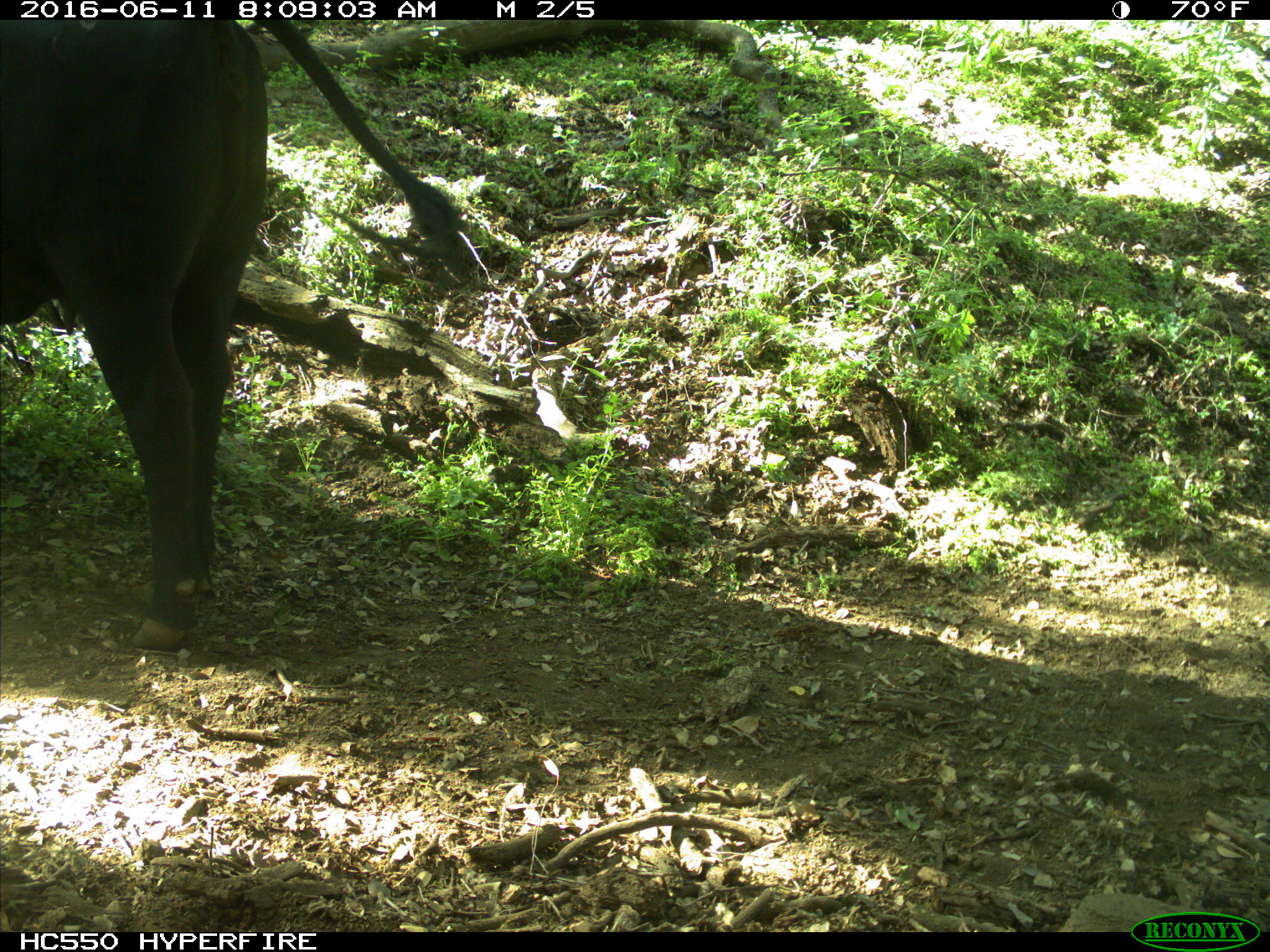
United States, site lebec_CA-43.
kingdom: Animalia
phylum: Chordata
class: Mammalia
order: Artiodactyla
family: Bovidae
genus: Bos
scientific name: Bos taurus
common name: domestic cow